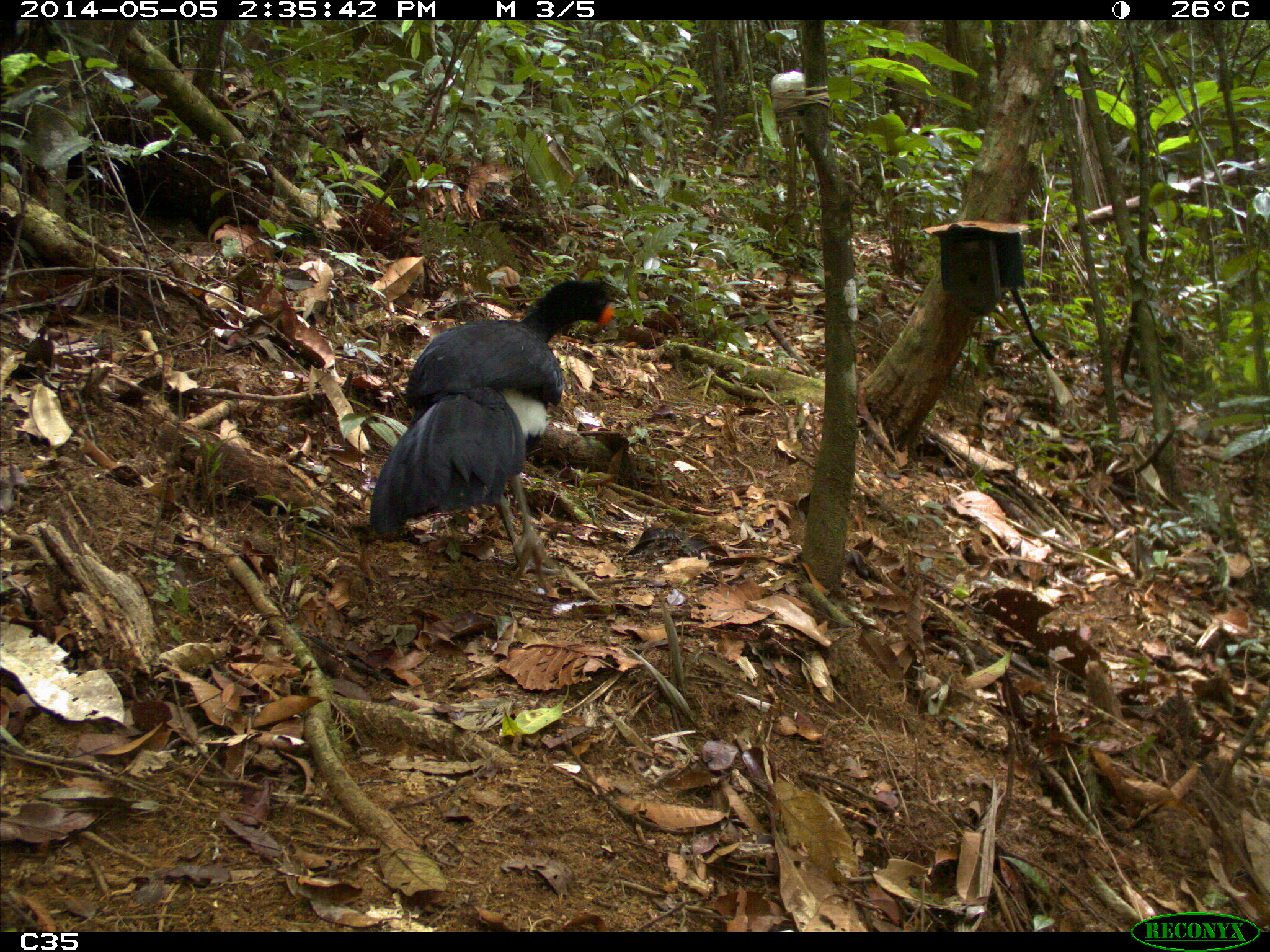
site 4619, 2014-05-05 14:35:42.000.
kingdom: Animalia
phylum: Chordata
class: Aves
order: Galliformes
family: Cracidae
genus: Crax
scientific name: Crax alector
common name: black curassow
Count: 2.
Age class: adult.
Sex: female.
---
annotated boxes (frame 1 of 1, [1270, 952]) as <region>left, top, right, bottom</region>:
crax alector: <region>367, 275, 618, 592</region>